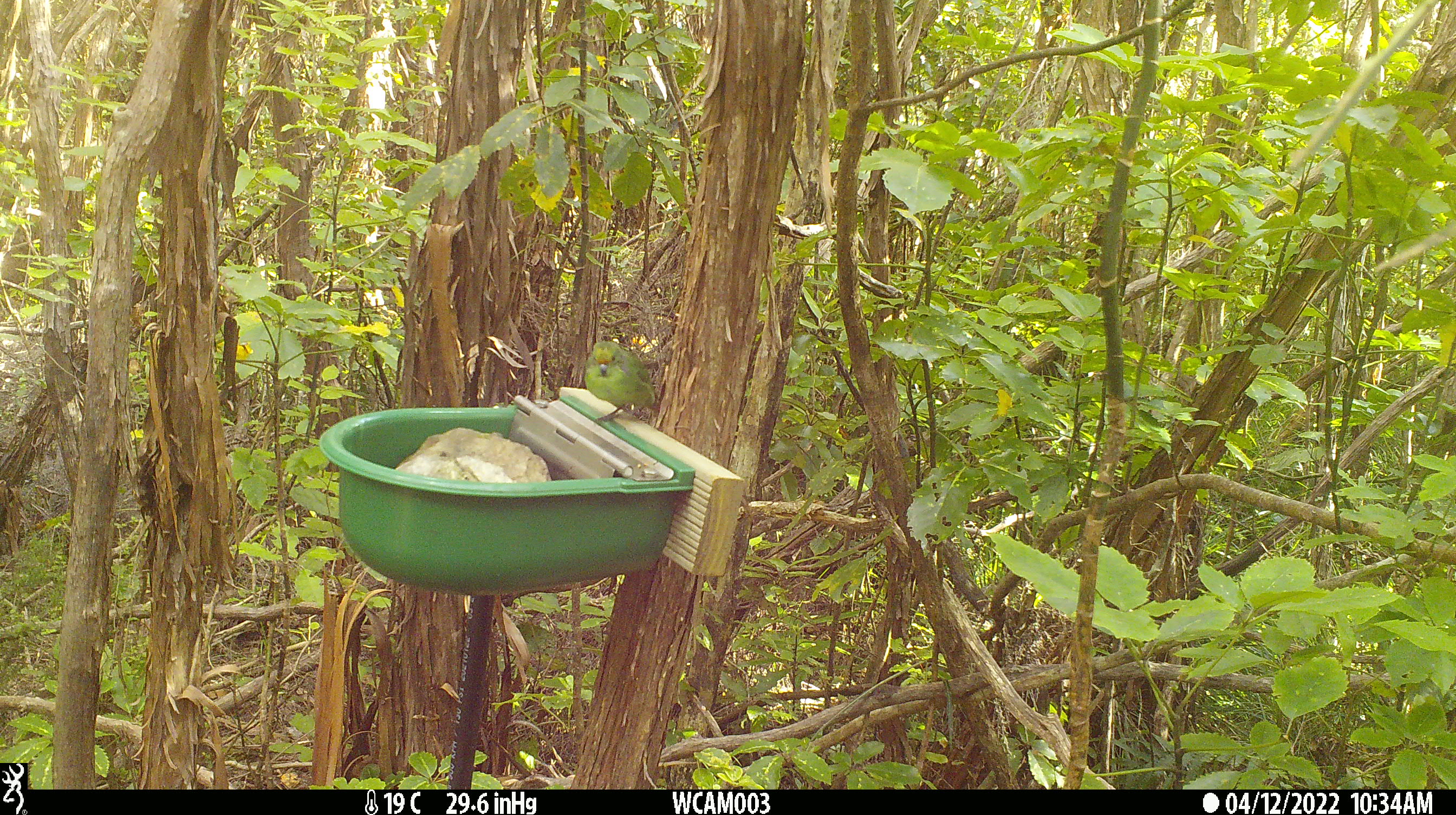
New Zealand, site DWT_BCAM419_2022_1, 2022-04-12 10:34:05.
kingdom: Animalia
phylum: Chordata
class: Aves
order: Psittaciformes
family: Psittaculidae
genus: Cyanoramphus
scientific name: Cyanoramphus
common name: parakeet